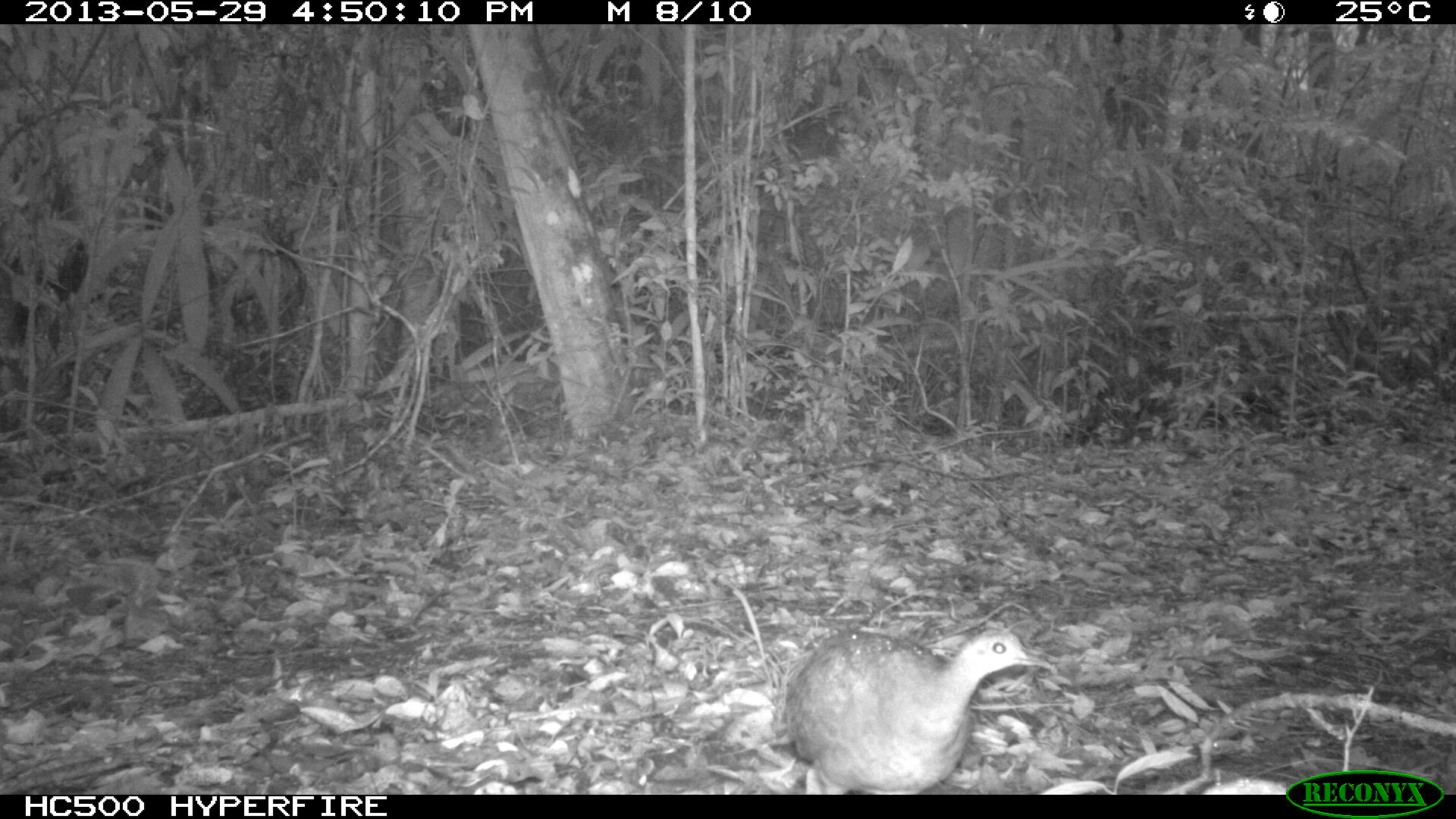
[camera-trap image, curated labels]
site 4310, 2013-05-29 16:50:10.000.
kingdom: Animalia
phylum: Chordata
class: Aves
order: Tinamiformes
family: Tinamidae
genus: Tinamus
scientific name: Tinamus major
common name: great tinamou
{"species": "Tinamus major (great tinamou)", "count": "2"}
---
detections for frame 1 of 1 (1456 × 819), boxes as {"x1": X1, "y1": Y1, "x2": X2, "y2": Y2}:
tinamus major: {"x1": 782, "y1": 619, "x2": 1052, "y2": 794}